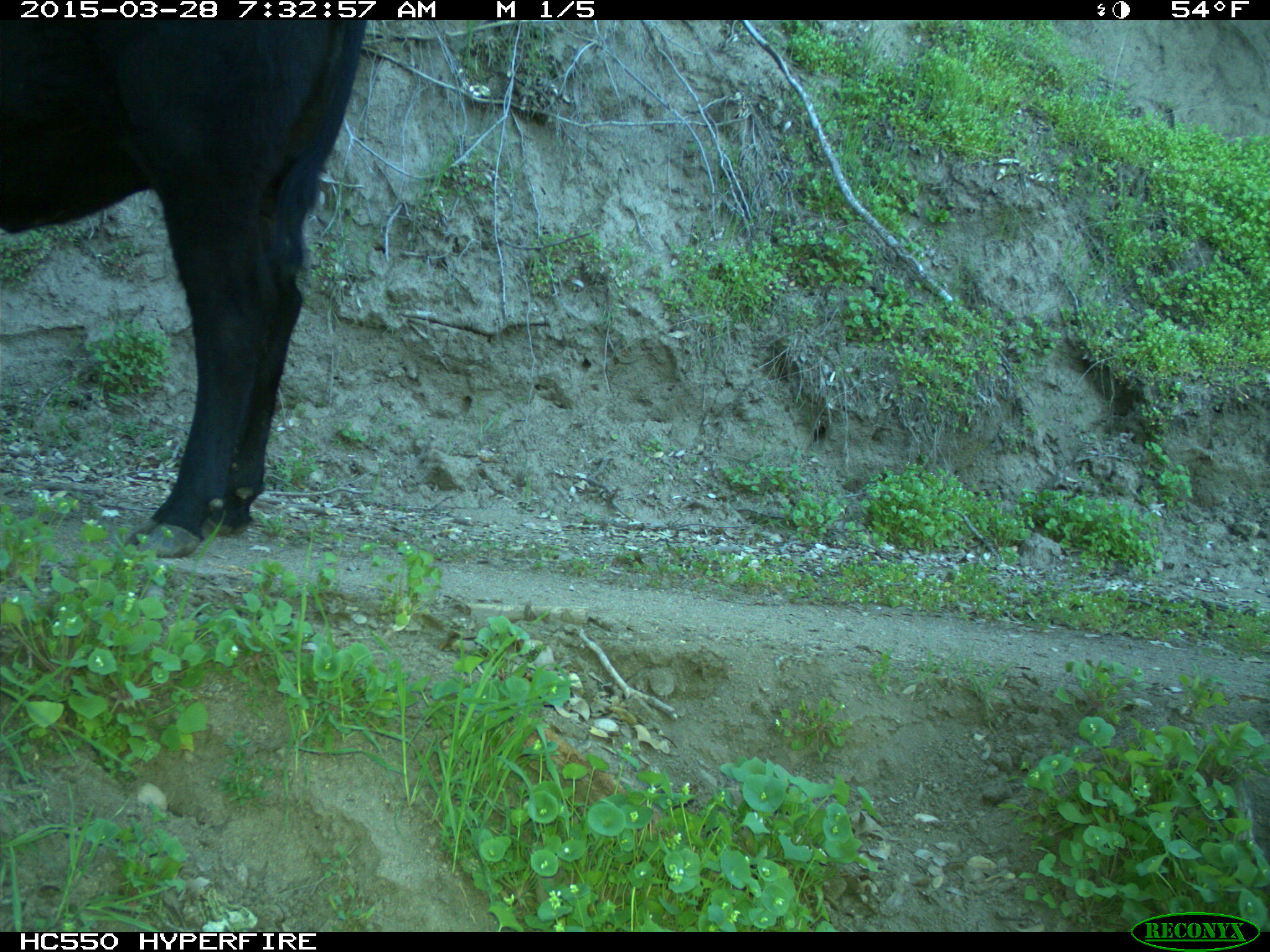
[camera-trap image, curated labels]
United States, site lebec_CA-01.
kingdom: Animalia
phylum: Chordata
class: Mammalia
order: Artiodactyla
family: Bovidae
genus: Bos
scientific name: Bos taurus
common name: domestic cow